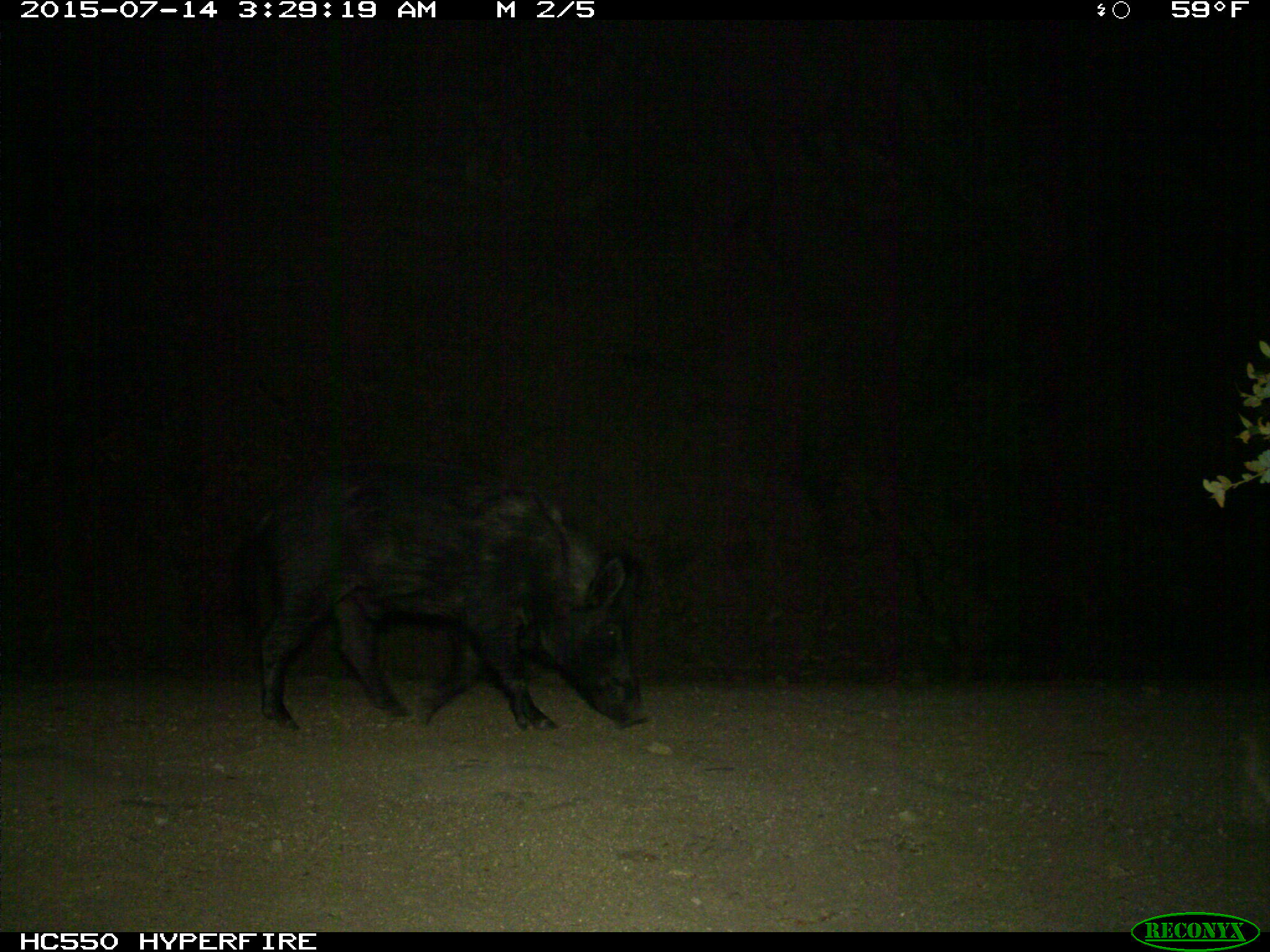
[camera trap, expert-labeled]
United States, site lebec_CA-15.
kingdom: Animalia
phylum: Chordata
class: Mammalia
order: Artiodactyla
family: Suidae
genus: Sus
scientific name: Sus scrofa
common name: wild boar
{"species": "Sus scrofa (wild boar)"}